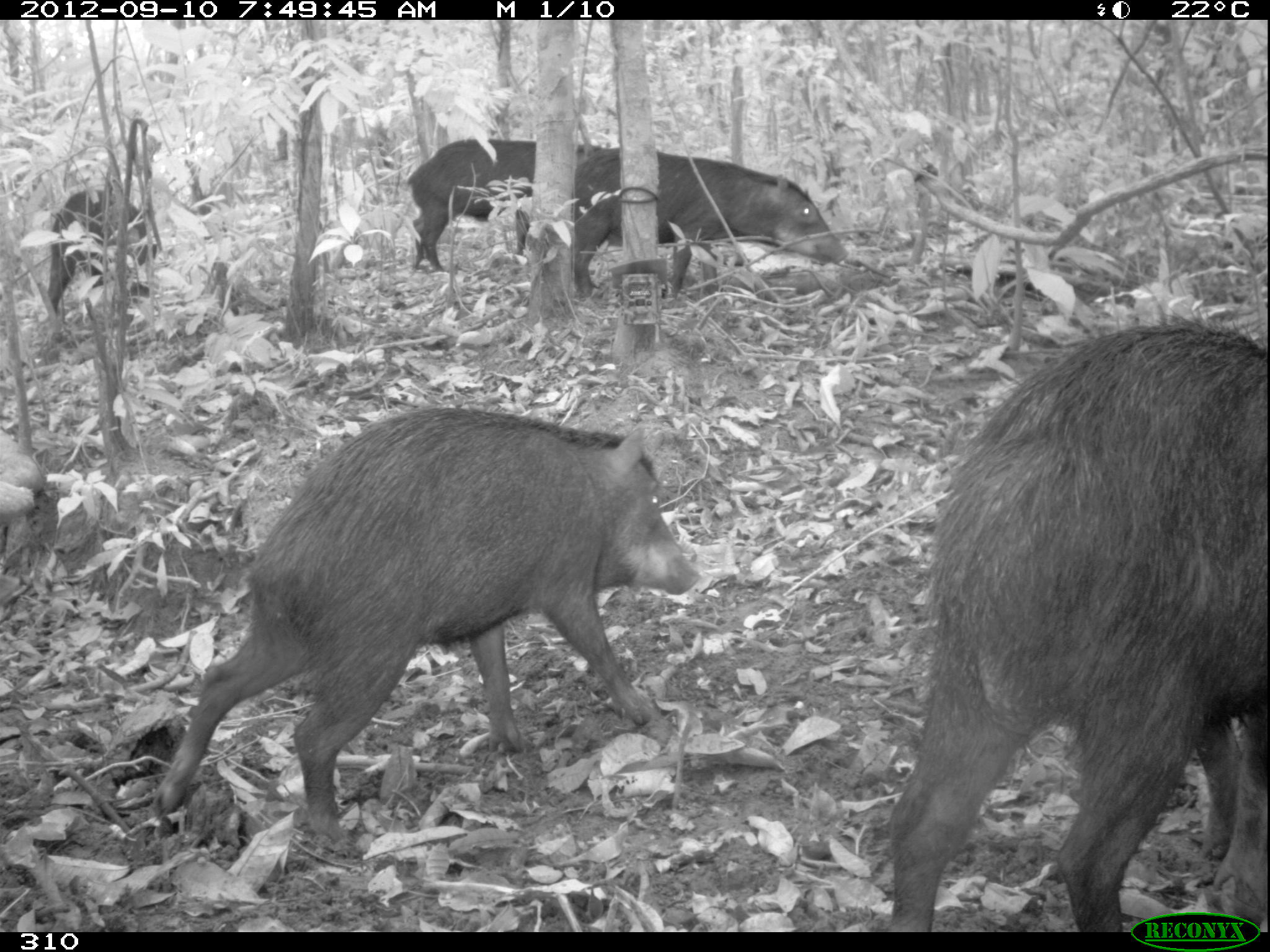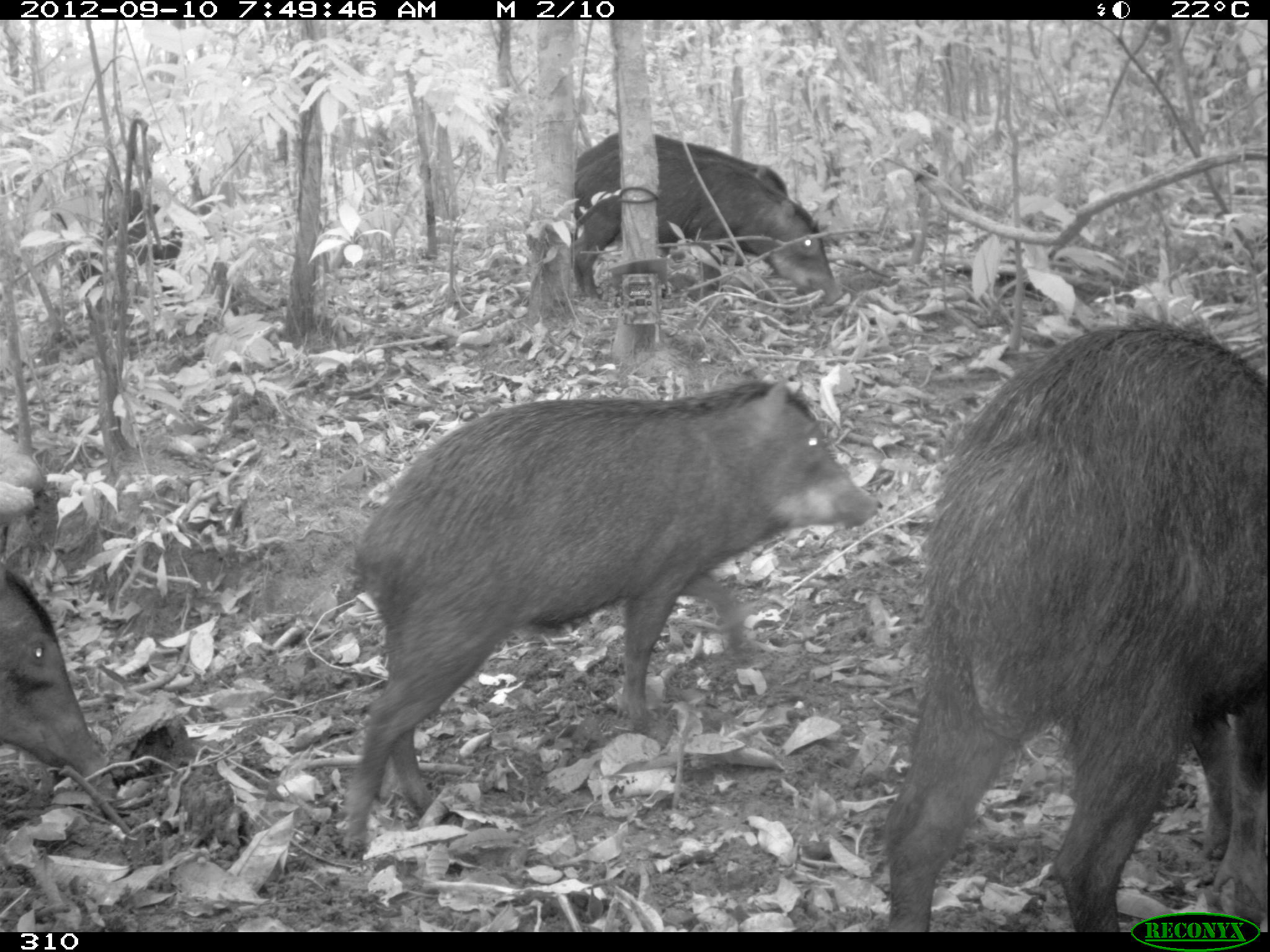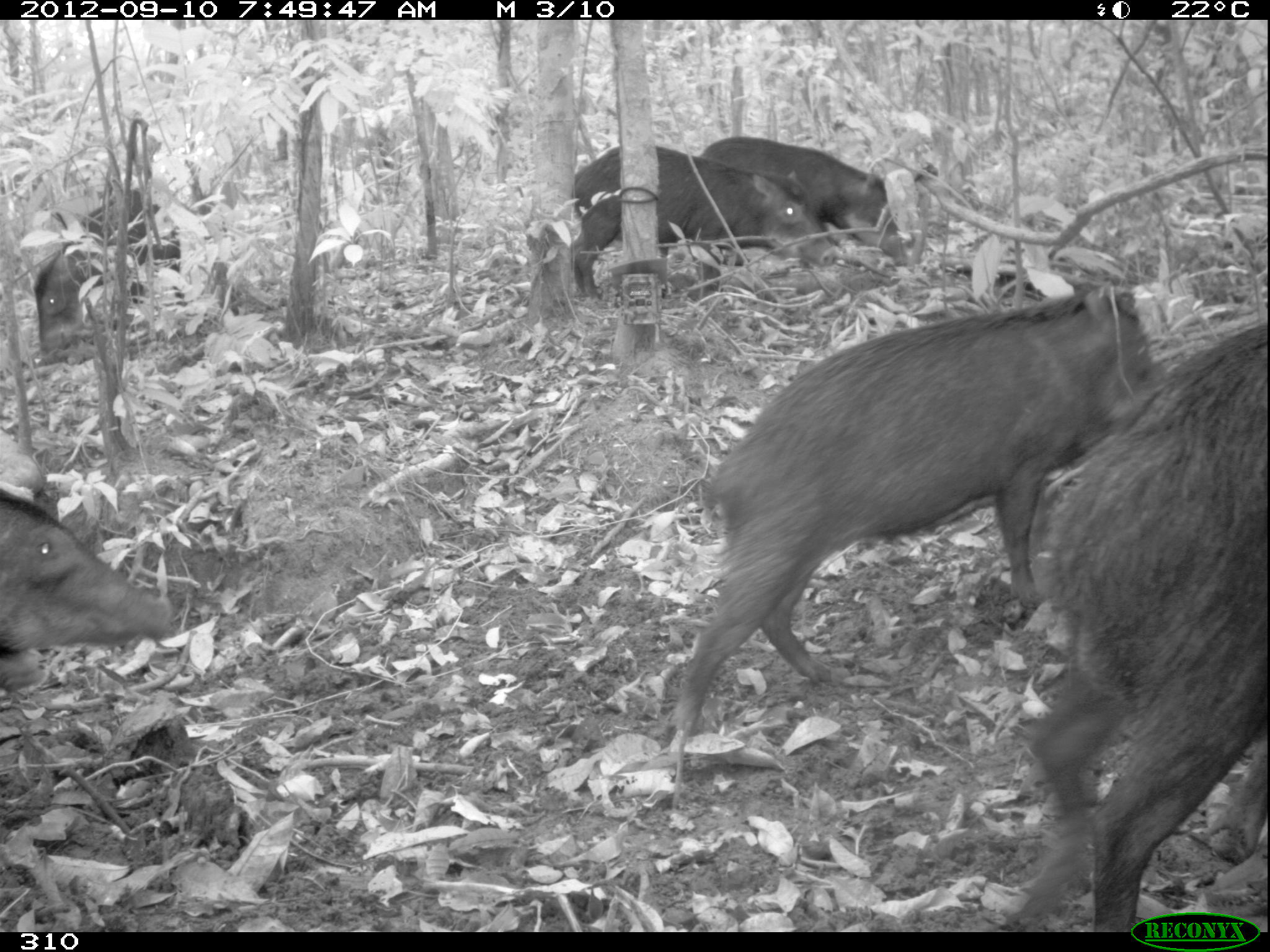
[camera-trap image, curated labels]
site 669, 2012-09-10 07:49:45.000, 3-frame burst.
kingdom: Animalia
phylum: Chordata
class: Mammalia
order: Artiodactyla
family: Tayassuidae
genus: Tayassu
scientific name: Tayassu pecari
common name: white-lipped peccary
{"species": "Tayassu pecari (white-lipped peccary)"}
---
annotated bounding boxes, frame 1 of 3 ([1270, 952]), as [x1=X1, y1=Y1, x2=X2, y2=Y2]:
tayassu pecari: [x1=153, y1=408, x2=701, y2=844]; [x1=883, y1=317, x2=1269, y2=933]; [x1=573, y1=147, x2=849, y2=294]; [x1=406, y1=138, x2=602, y2=272]; [x1=48, y1=188, x2=159, y2=314]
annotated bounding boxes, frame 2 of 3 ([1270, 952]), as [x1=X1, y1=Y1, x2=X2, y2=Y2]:
tayassu pecari: [x1=341, y1=374, x2=875, y2=860]; [x1=875, y1=311, x2=1270, y2=930]; [x1=571, y1=145, x2=841, y2=306]; [x1=574, y1=131, x2=788, y2=264]; [x1=0, y1=560, x2=109, y2=782]; [x1=79, y1=194, x2=184, y2=346]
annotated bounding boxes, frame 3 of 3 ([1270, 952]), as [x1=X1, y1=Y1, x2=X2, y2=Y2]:
tayassu pecari: [x1=675, y1=286, x2=1157, y2=737]; [x1=1003, y1=321, x2=1267, y2=931]; [x1=573, y1=146, x2=837, y2=298]; [x1=0, y1=487, x2=171, y2=693]; [x1=700, y1=136, x2=909, y2=267]; [x1=35, y1=188, x2=184, y2=352]